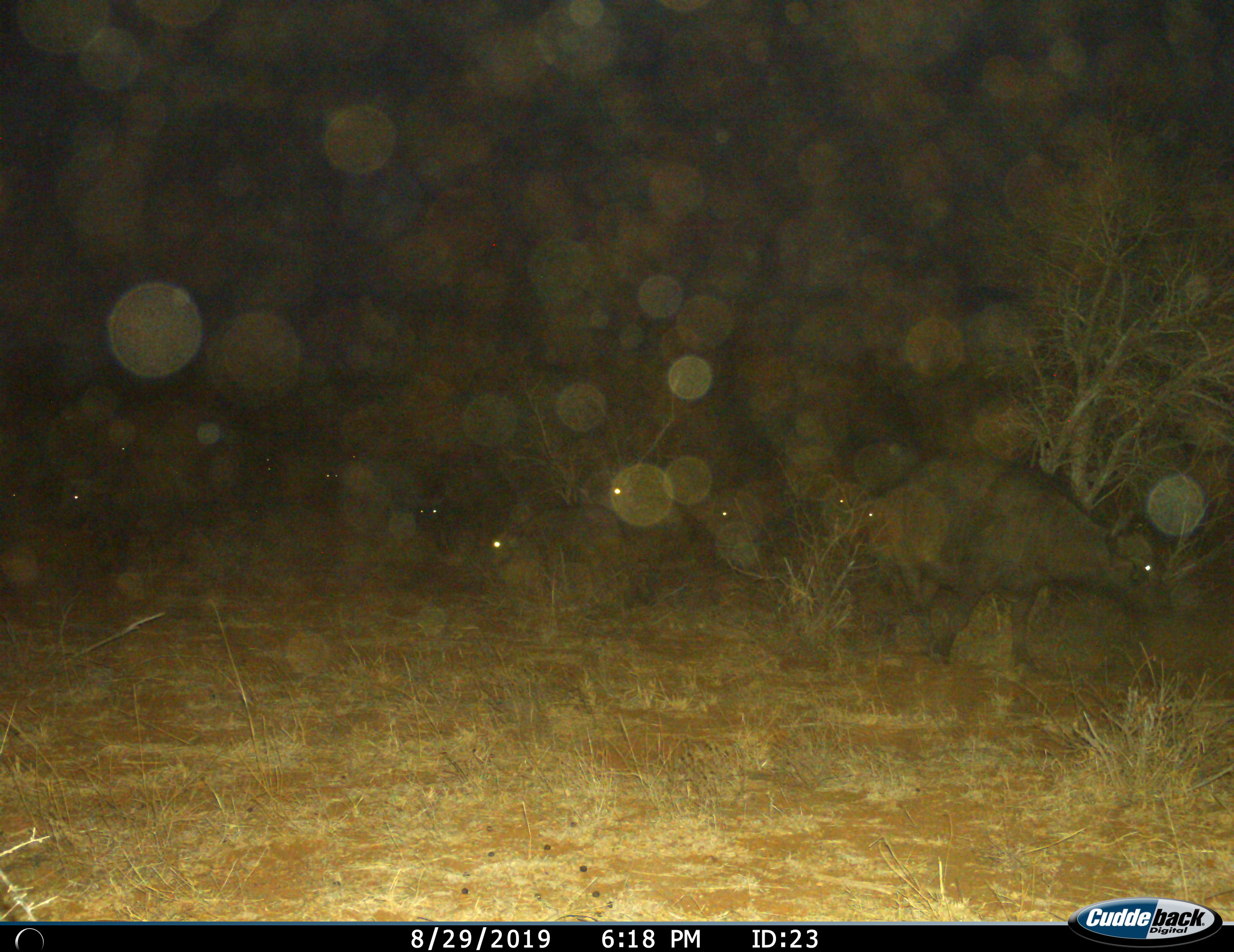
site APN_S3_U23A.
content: unidentified animal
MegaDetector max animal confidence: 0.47